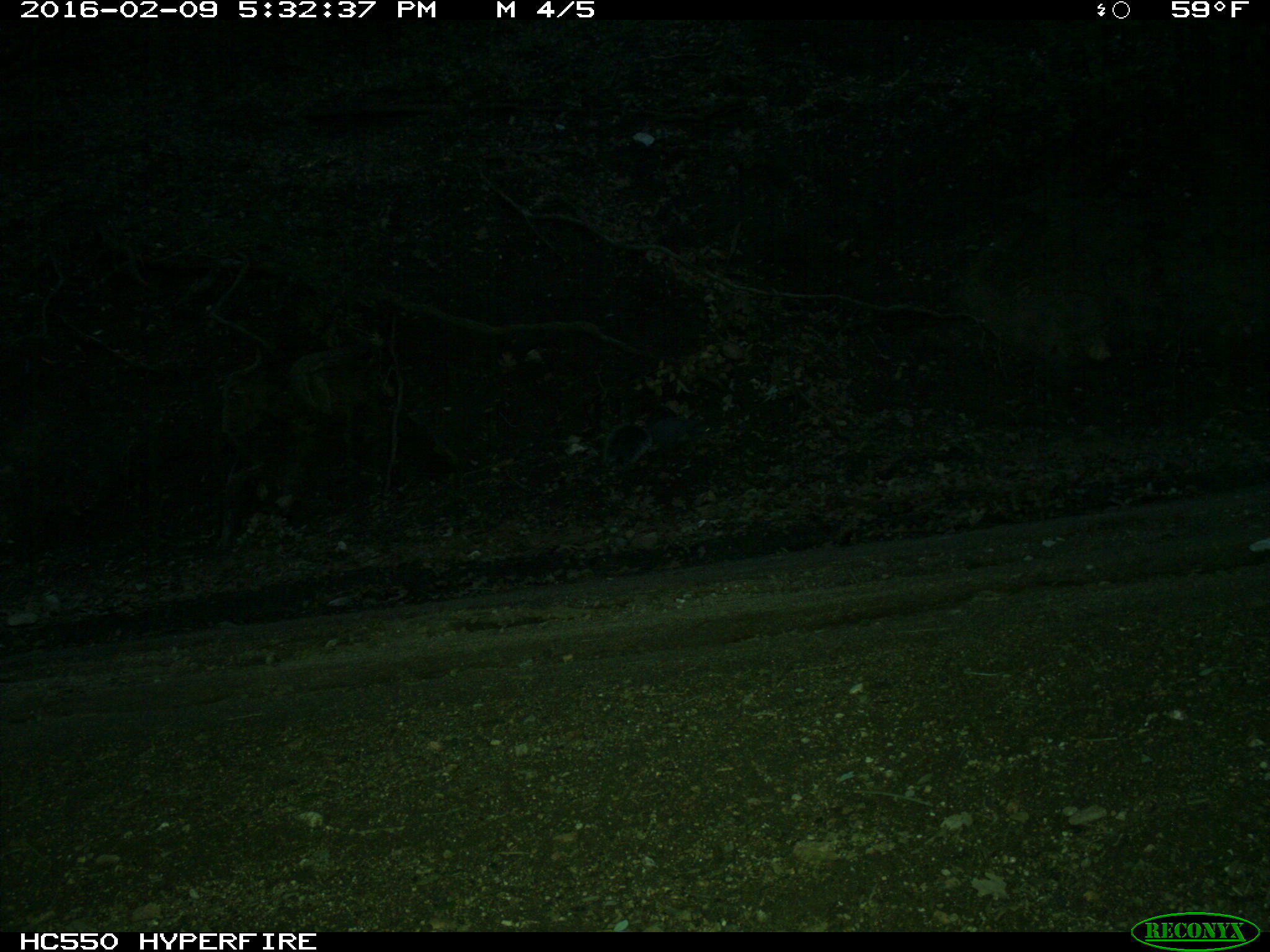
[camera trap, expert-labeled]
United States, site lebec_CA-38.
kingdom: Animalia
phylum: Chordata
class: Mammalia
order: Rodentia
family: Sciuridae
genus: Sciurus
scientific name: Sciurus carolinensis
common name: eastern gray squirrel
Sciurus carolinensis (eastern gray squirrel).